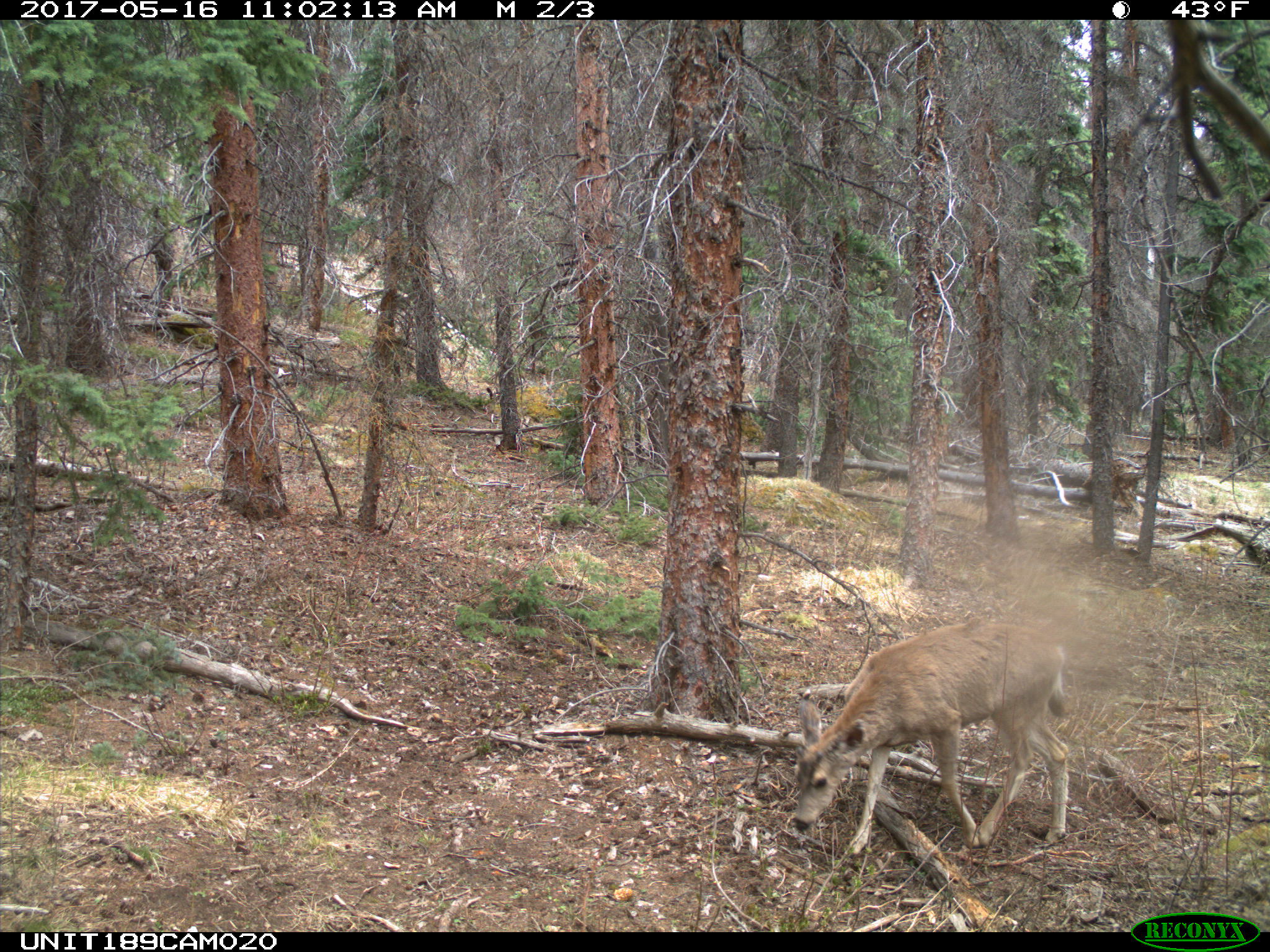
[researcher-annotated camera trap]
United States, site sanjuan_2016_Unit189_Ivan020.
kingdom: Animalia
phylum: Chordata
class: Mammalia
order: Artiodactyla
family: Cervidae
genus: Odocoileus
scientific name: Odocoileus hemionus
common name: mule deer